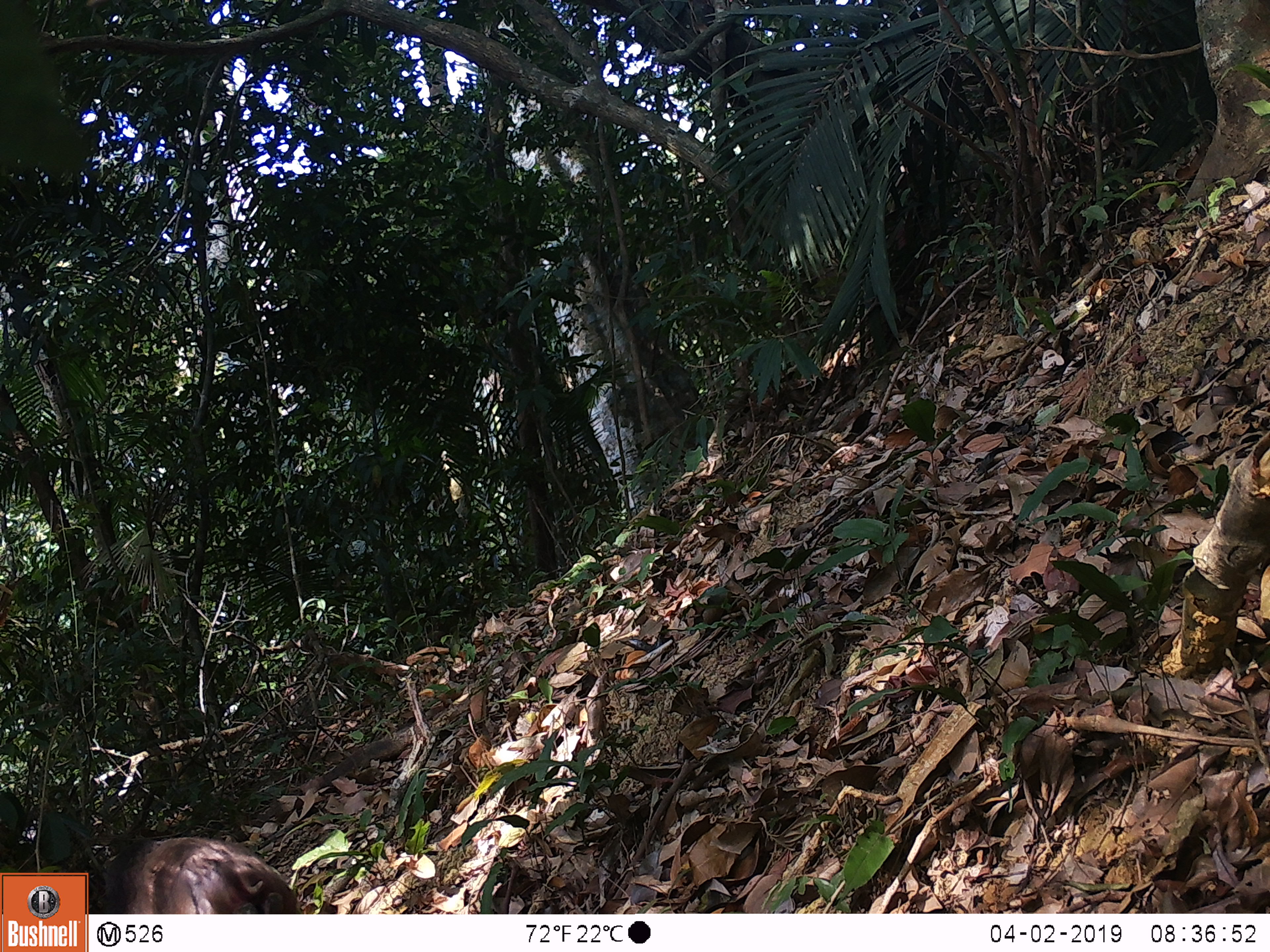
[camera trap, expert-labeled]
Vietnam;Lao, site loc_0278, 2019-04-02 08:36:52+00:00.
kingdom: Animalia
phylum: Chordata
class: Mammalia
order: Primates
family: Cercopithecidae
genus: Macaca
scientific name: Macaca arctoides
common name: stump-tailed macaque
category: stump tailed macaque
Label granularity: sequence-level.